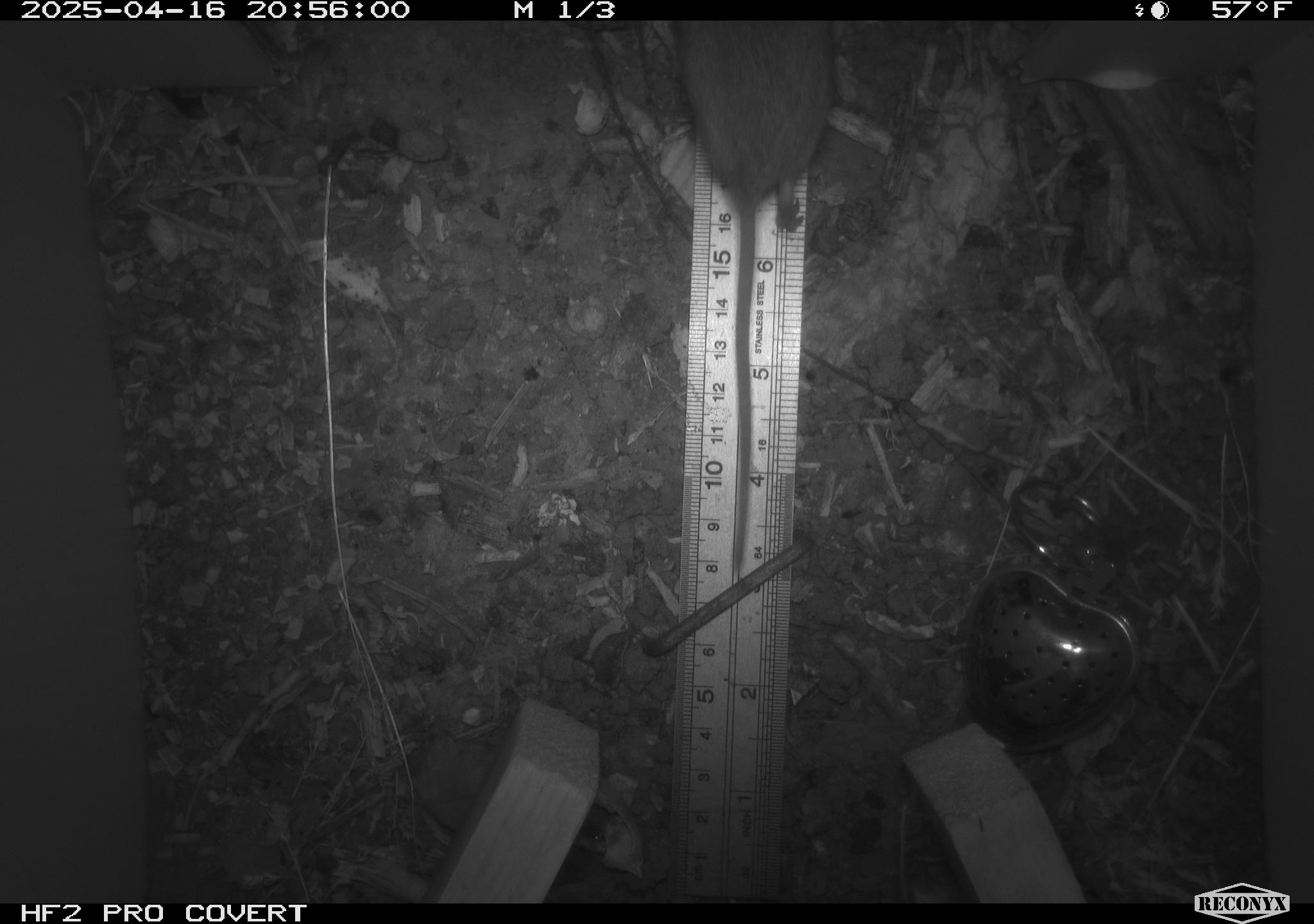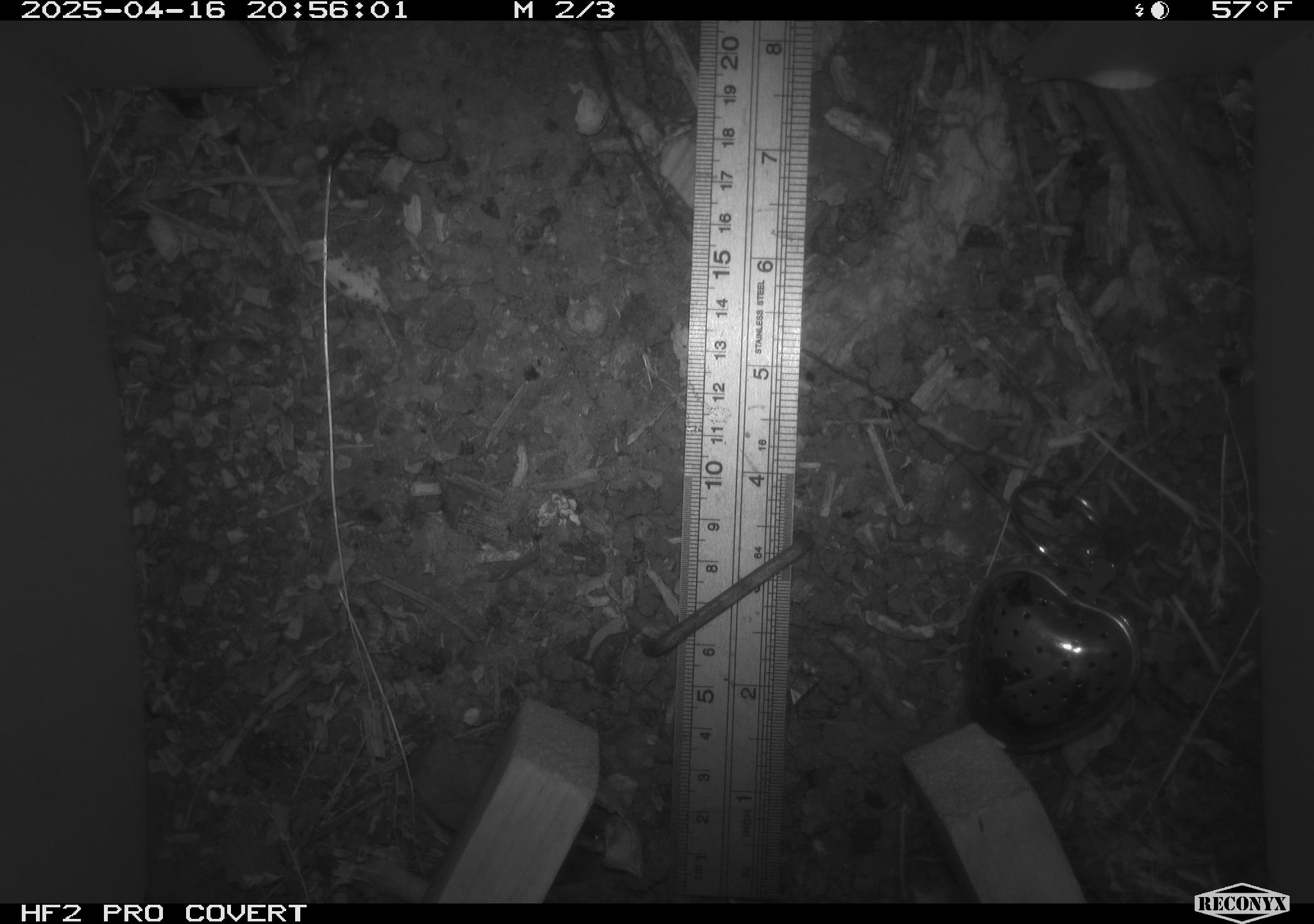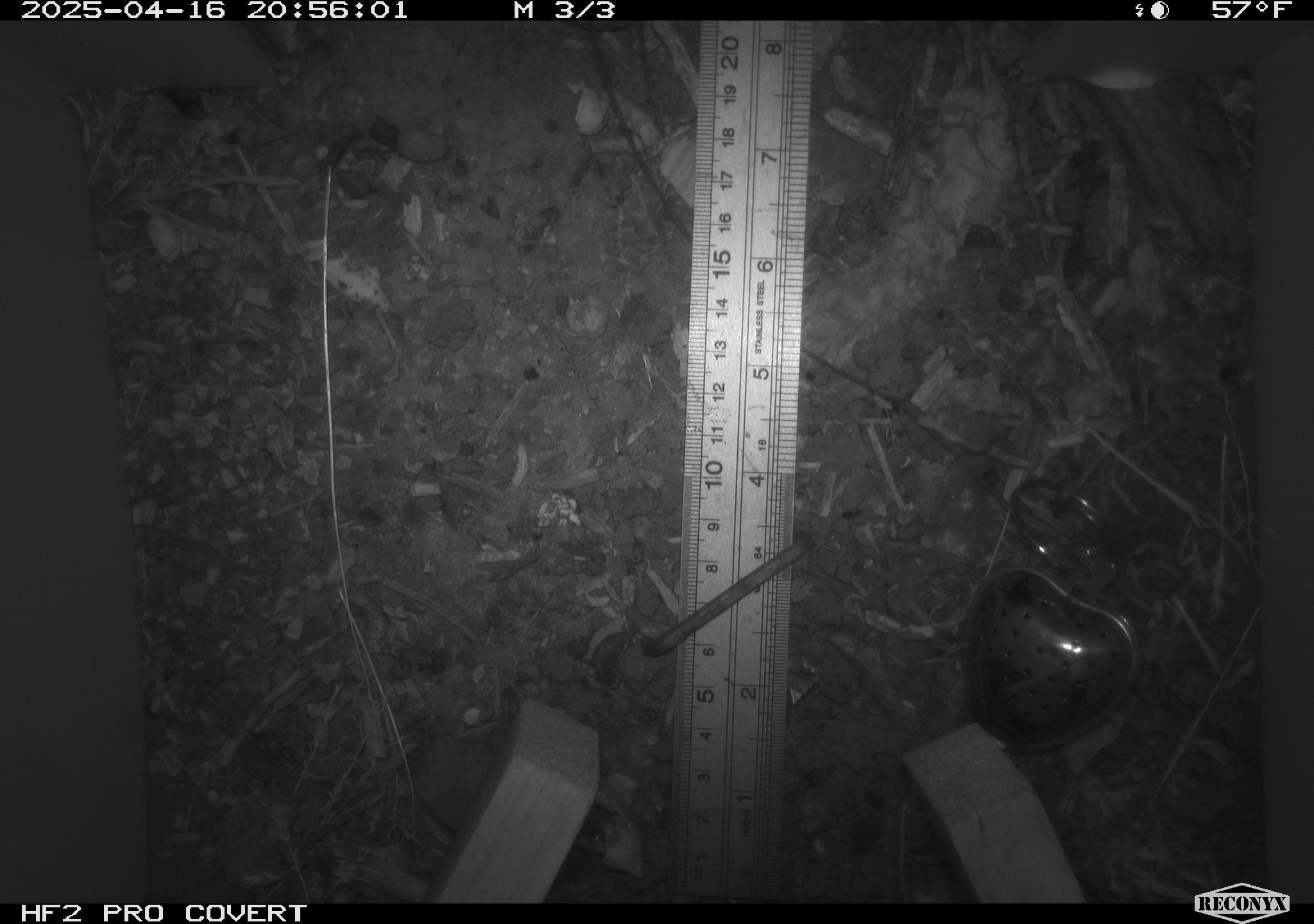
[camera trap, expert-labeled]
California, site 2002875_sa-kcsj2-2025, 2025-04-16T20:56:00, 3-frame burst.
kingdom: Animalia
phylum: Chordata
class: Mammalia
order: Rodentia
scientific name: Rodentia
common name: rodent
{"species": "rodent (Rodentia)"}